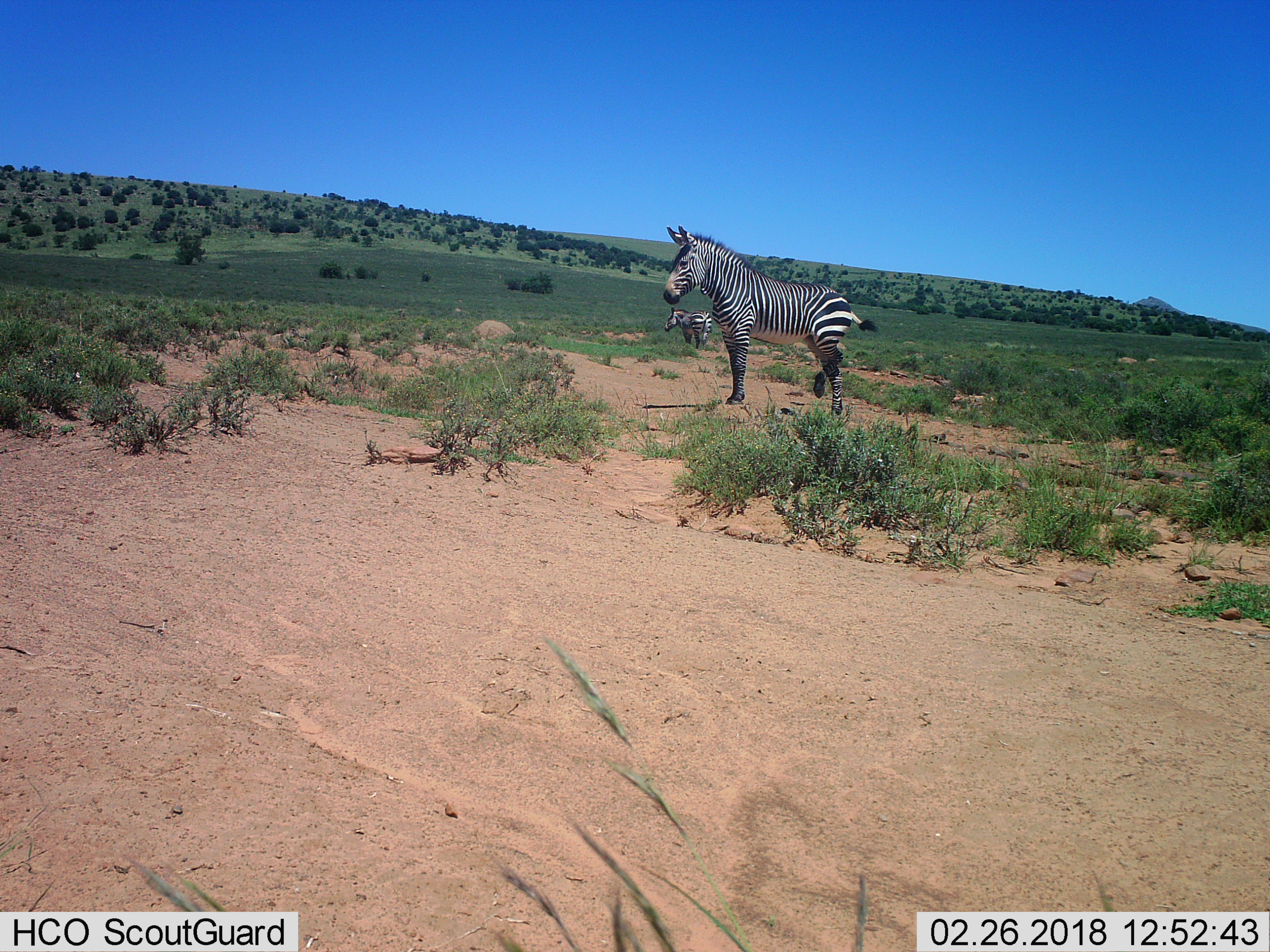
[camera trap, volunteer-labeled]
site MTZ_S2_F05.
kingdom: Animalia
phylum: Chordata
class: Mammalia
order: Perissodactyla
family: Equidae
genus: Equus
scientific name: Equus zebra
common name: mountain zebra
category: zebramountain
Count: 2.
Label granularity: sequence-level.